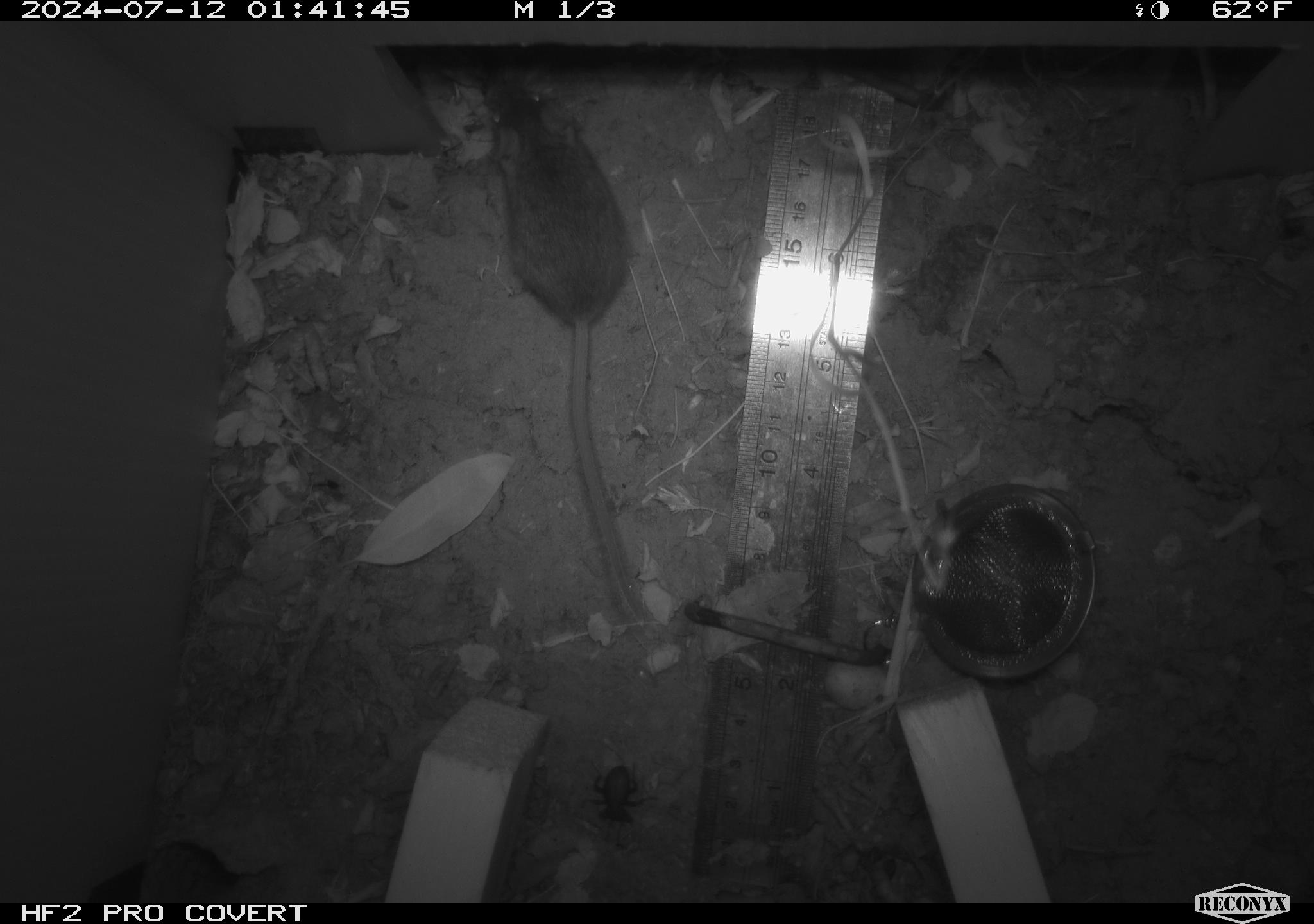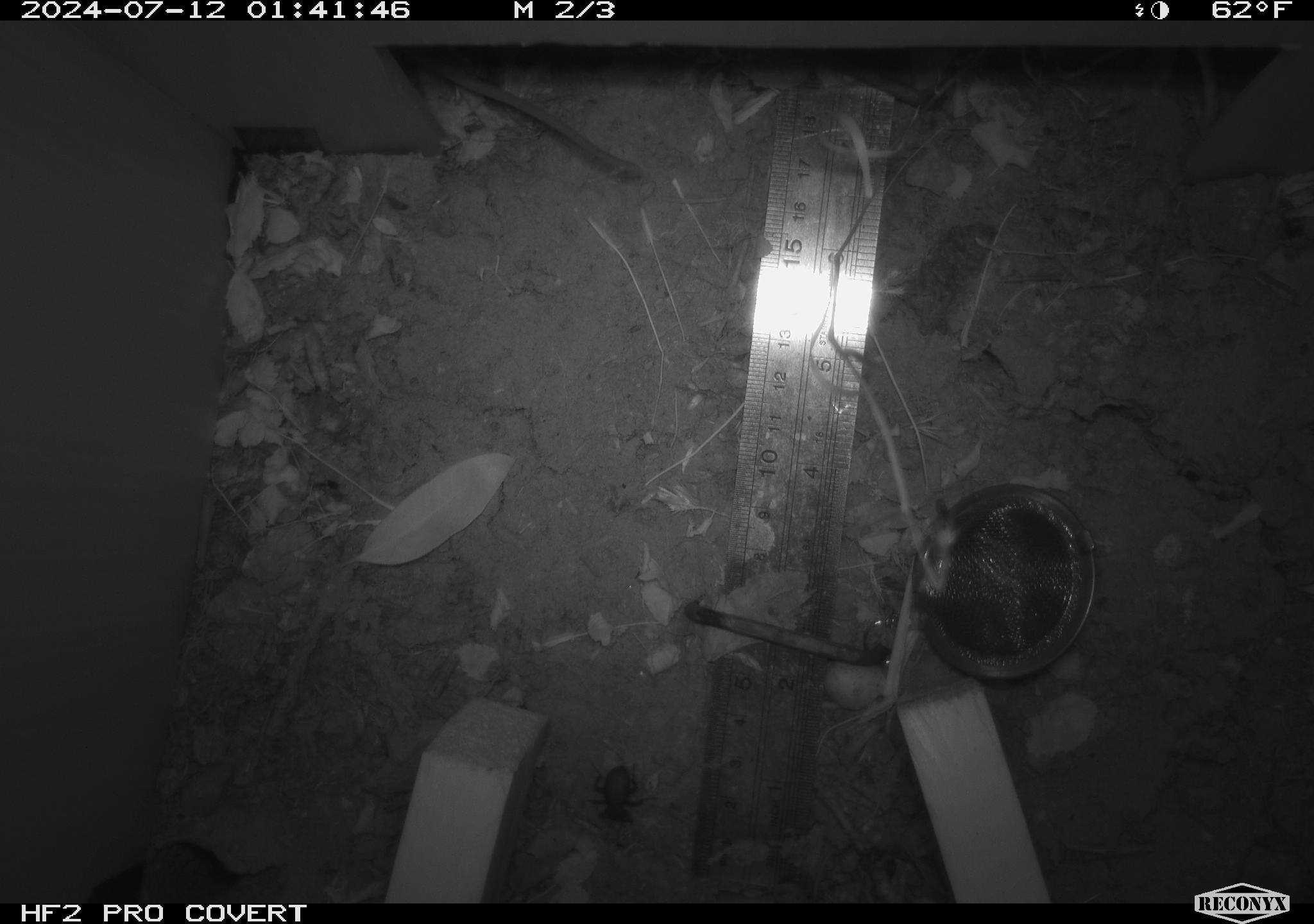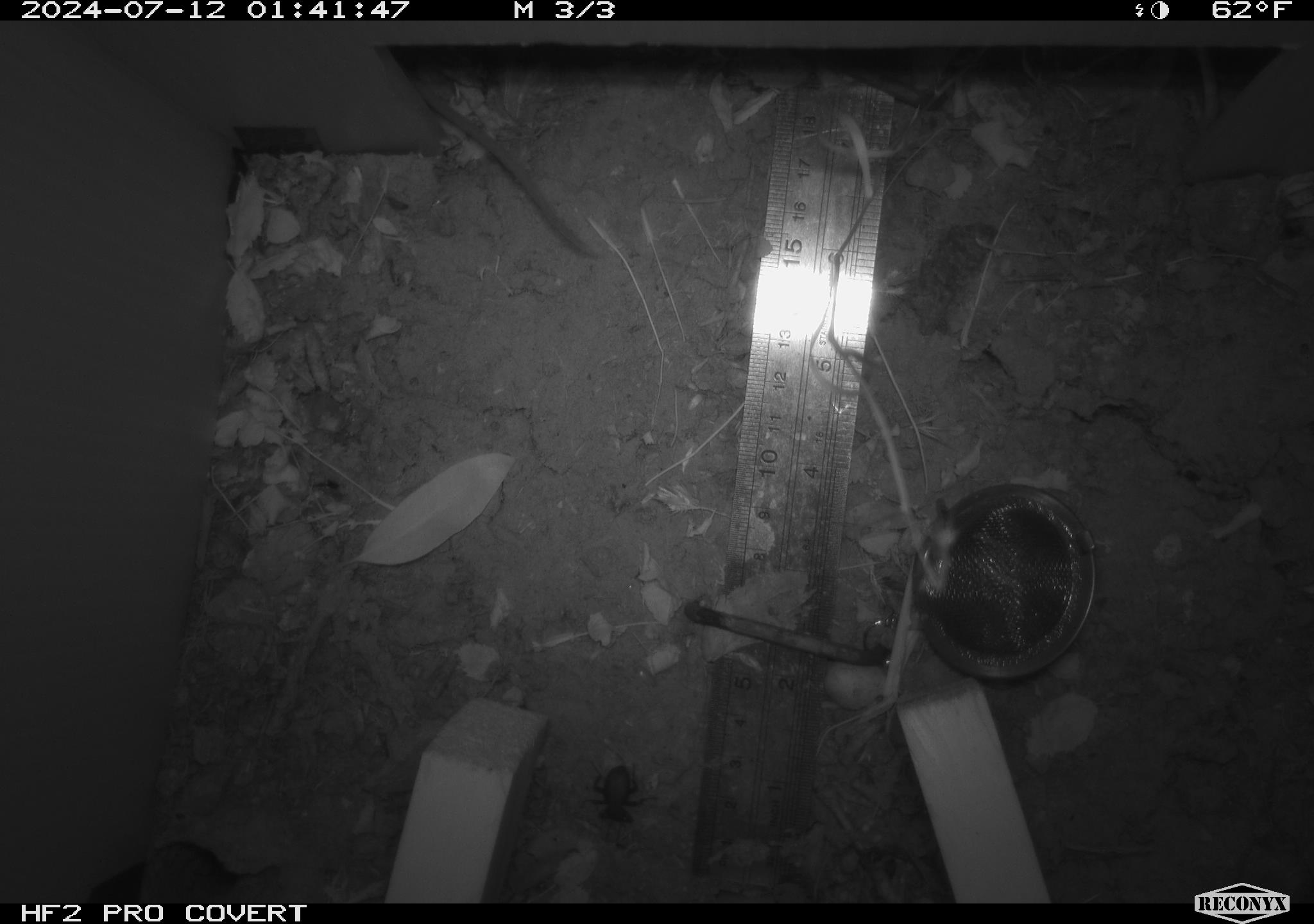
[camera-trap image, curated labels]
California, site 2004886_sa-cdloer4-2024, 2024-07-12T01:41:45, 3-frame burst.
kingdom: Animalia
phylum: Chordata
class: Mammalia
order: Rodentia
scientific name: Rodentia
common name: rodent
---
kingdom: Animalia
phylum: Arthropoda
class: Insecta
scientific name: Insecta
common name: insect